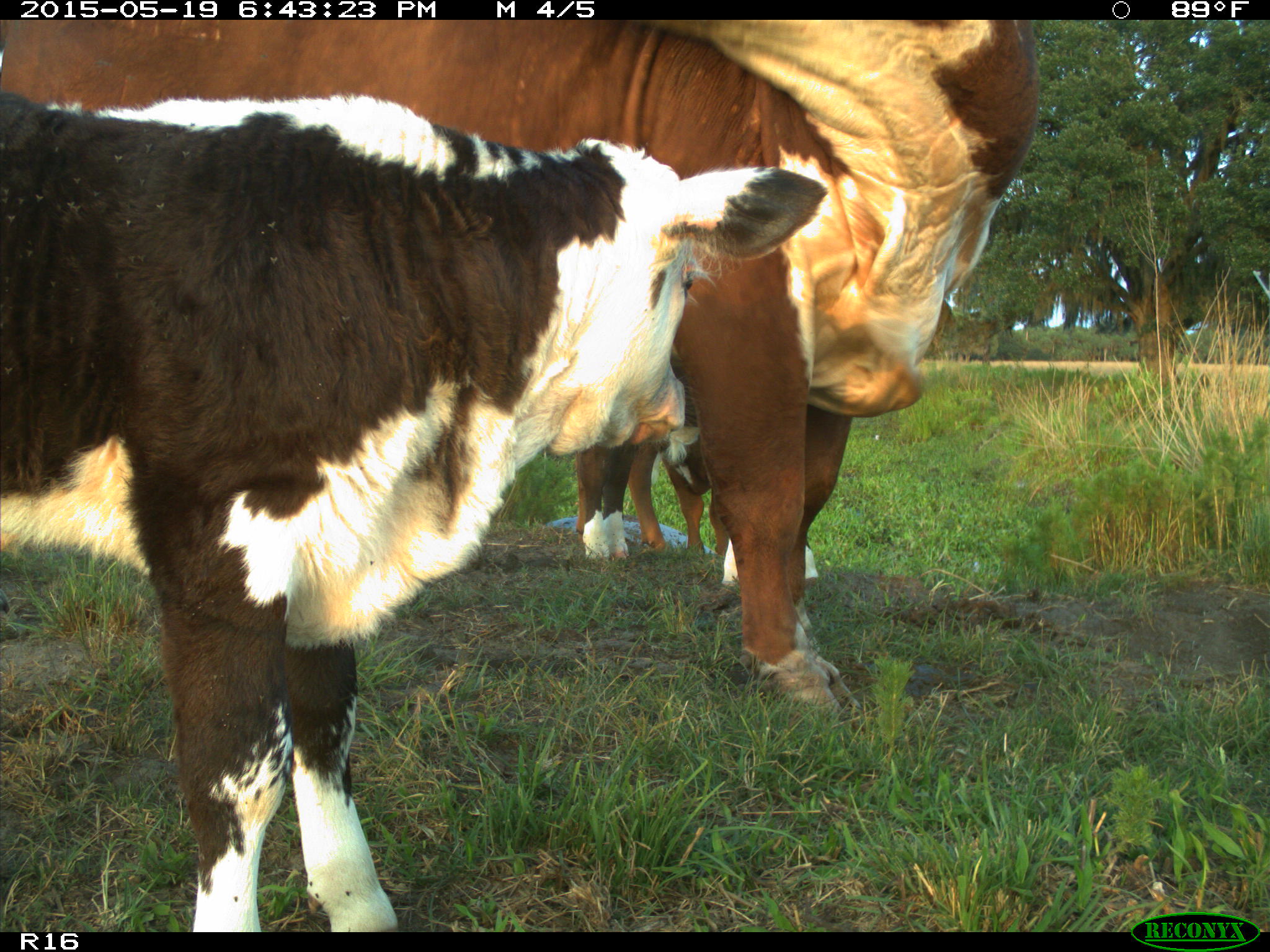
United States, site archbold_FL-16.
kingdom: Animalia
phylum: Chordata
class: Mammalia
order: Artiodactyla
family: Bovidae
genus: Bos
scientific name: Bos taurus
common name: domestic cow